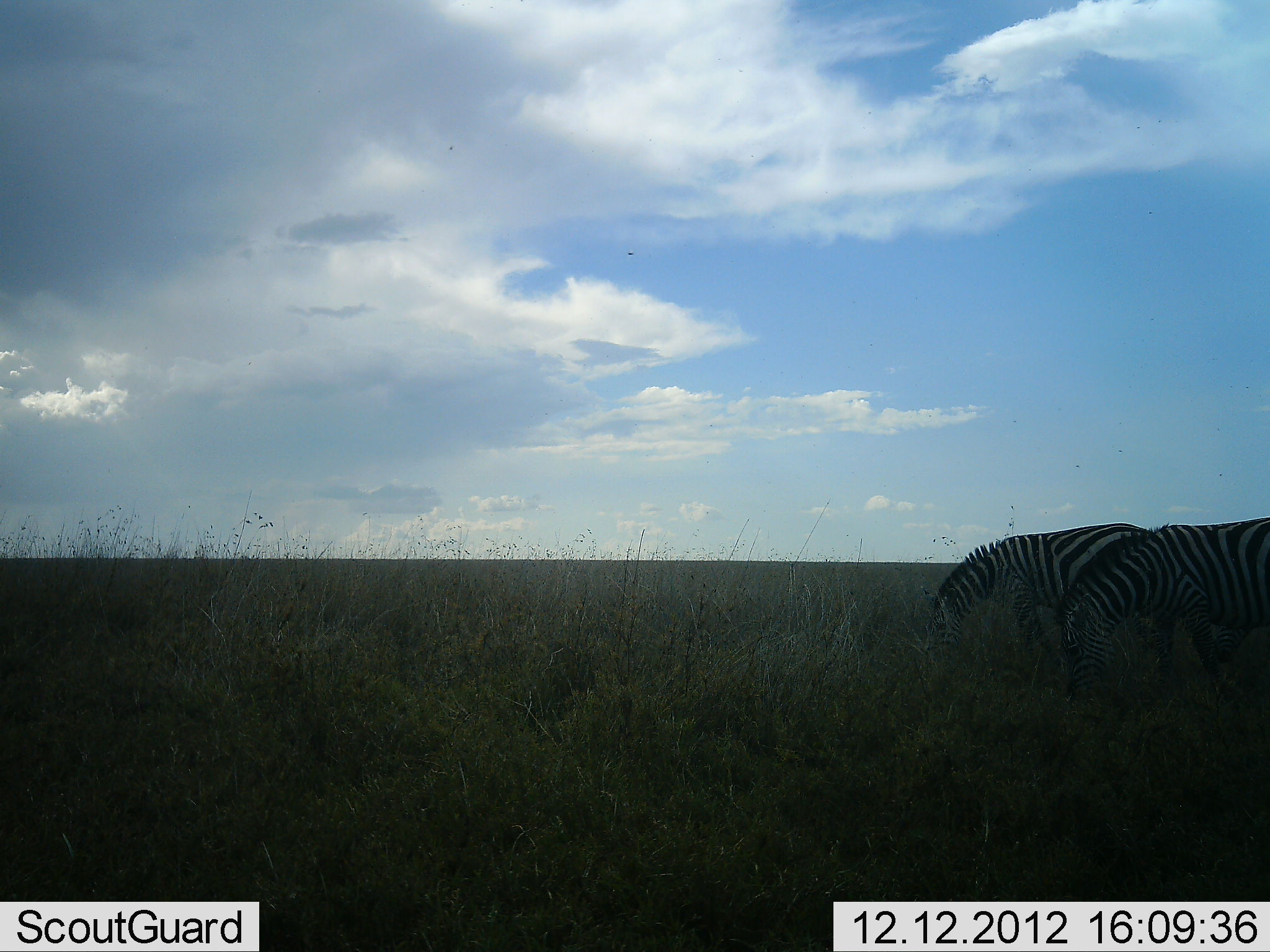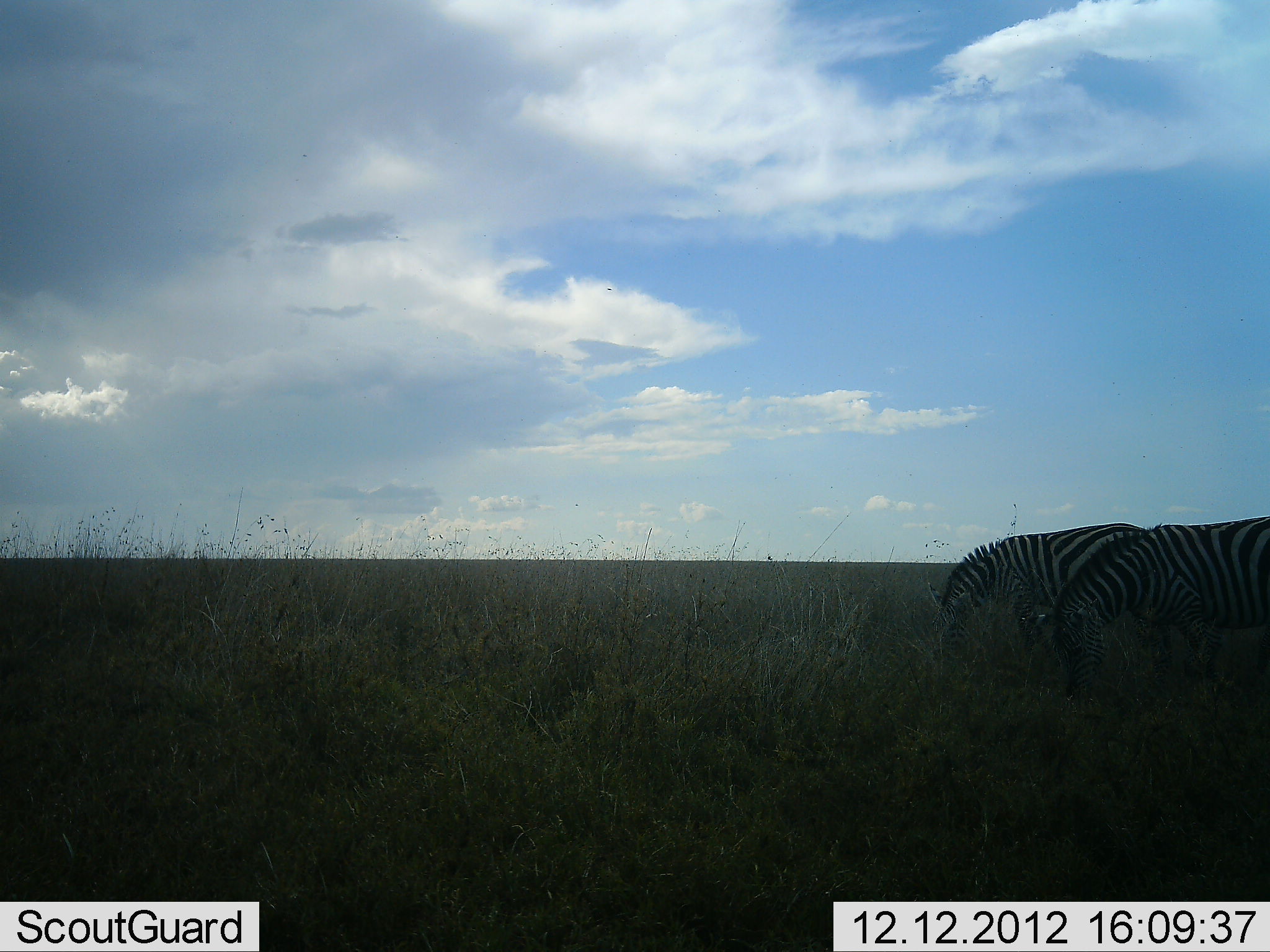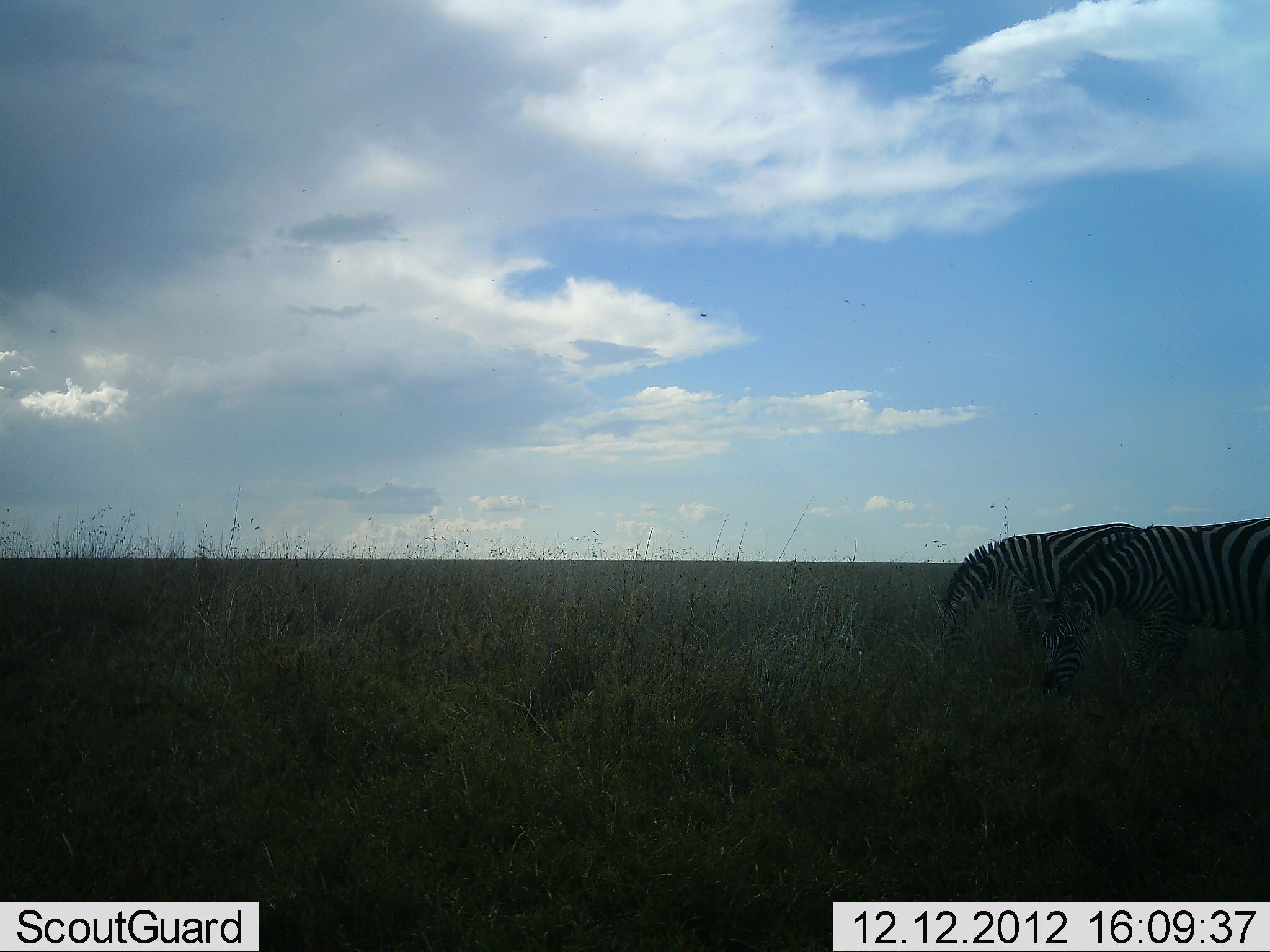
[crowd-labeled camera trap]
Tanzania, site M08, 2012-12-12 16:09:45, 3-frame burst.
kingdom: Animalia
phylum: Chordata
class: Mammalia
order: Perissodactyla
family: Equidae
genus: Equus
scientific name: Equus quagga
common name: plains zebra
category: zebra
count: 2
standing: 30%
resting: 0%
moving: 0%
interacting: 0%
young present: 0%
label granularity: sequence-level